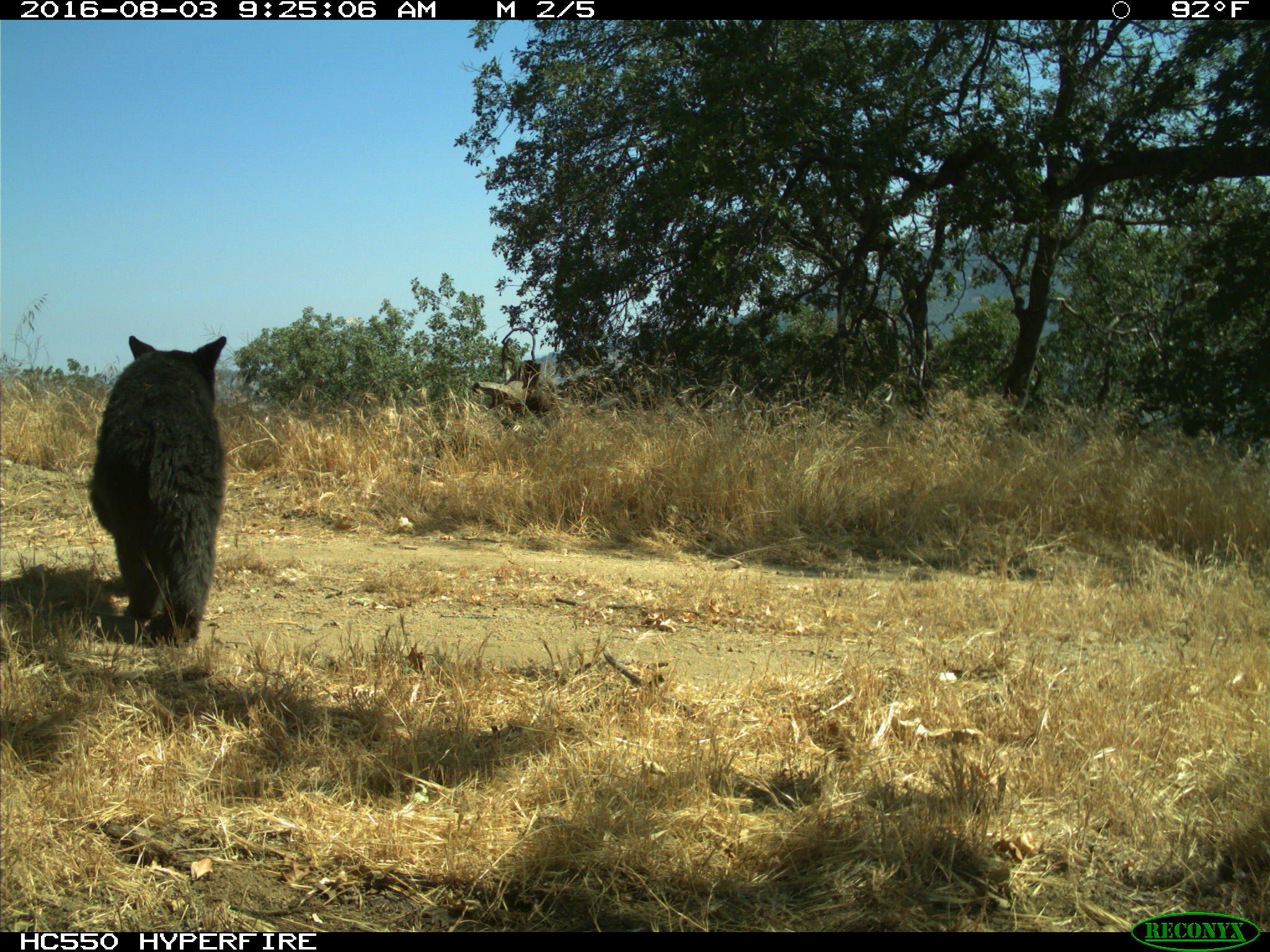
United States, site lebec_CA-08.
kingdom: Animalia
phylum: Chordata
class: Mammalia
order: Carnivora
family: Ursidae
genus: Ursus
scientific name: Ursus americanus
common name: american black bear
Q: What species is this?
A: Ursus americanus (american black bear).